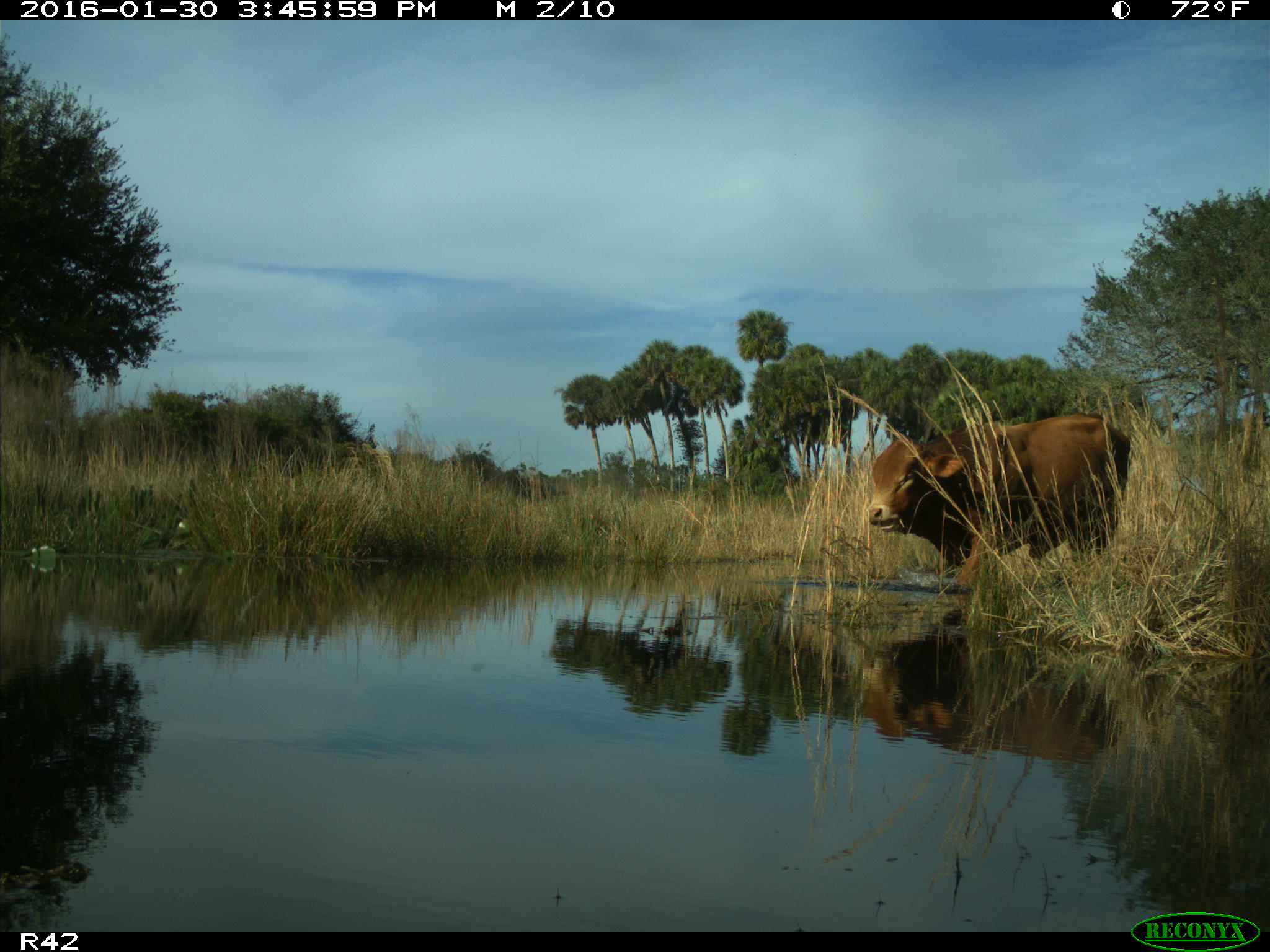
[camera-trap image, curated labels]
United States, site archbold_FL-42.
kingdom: Animalia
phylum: Chordata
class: Mammalia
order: Artiodactyla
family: Bovidae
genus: Bos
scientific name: Bos taurus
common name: domestic cow